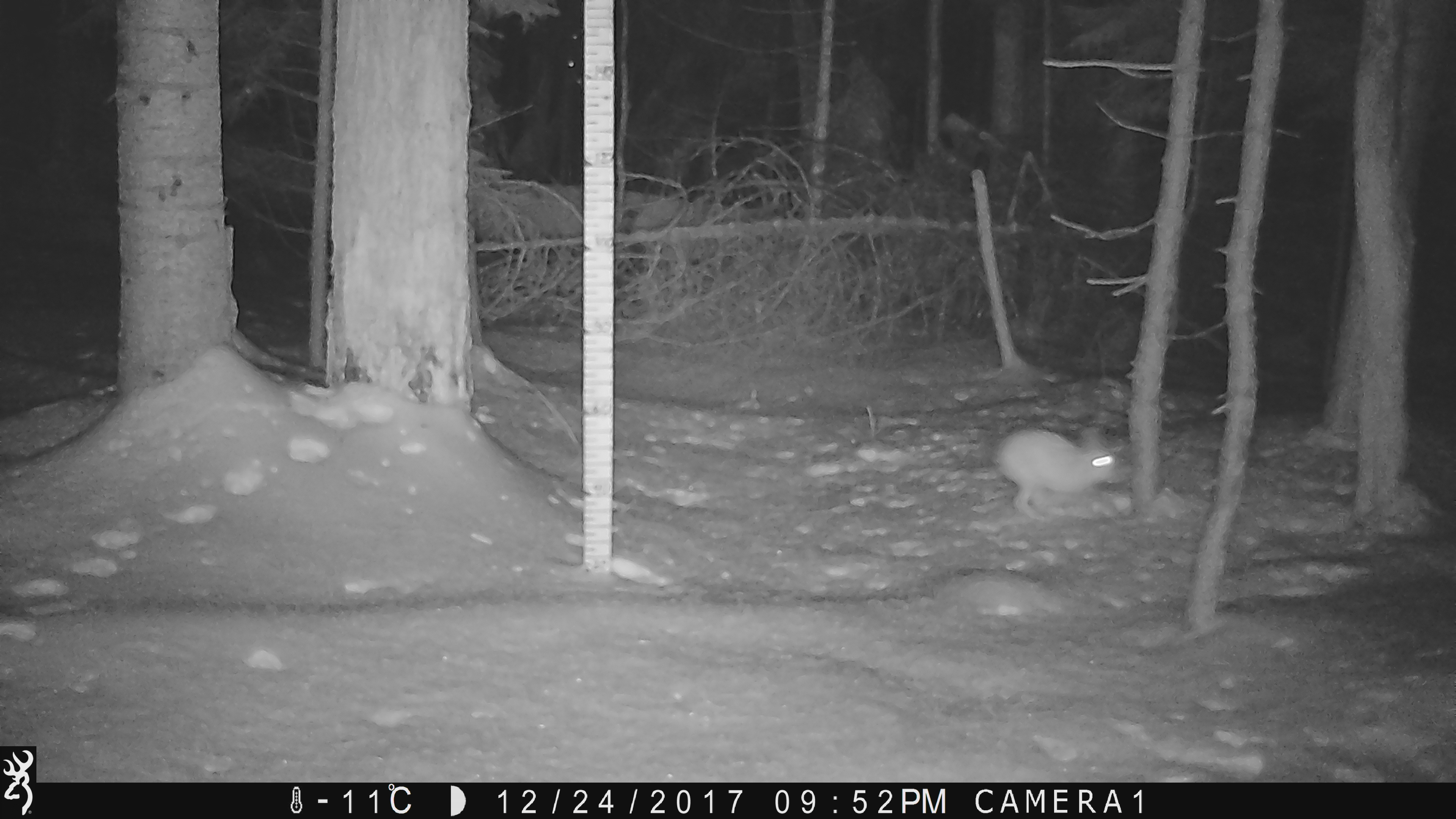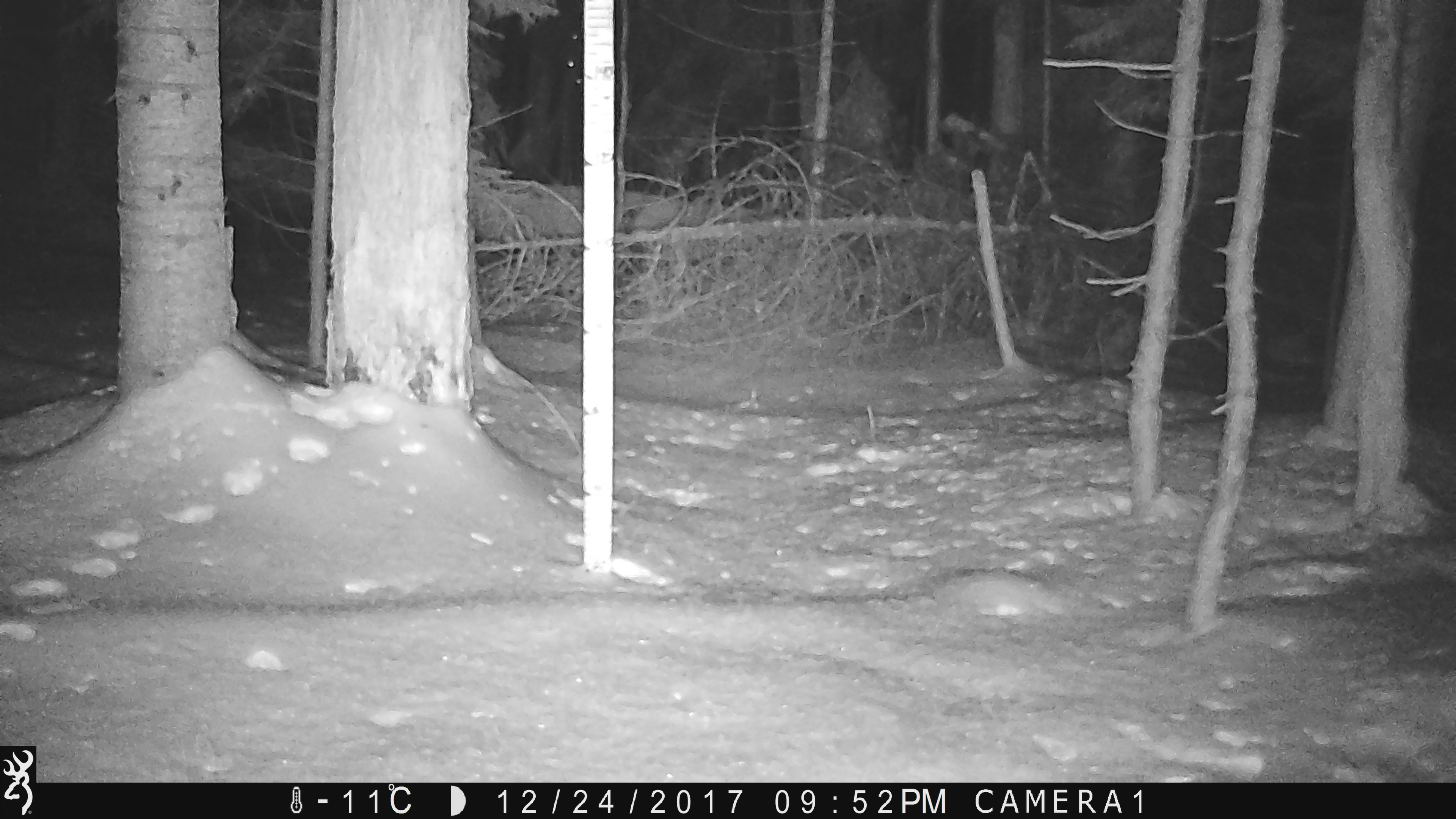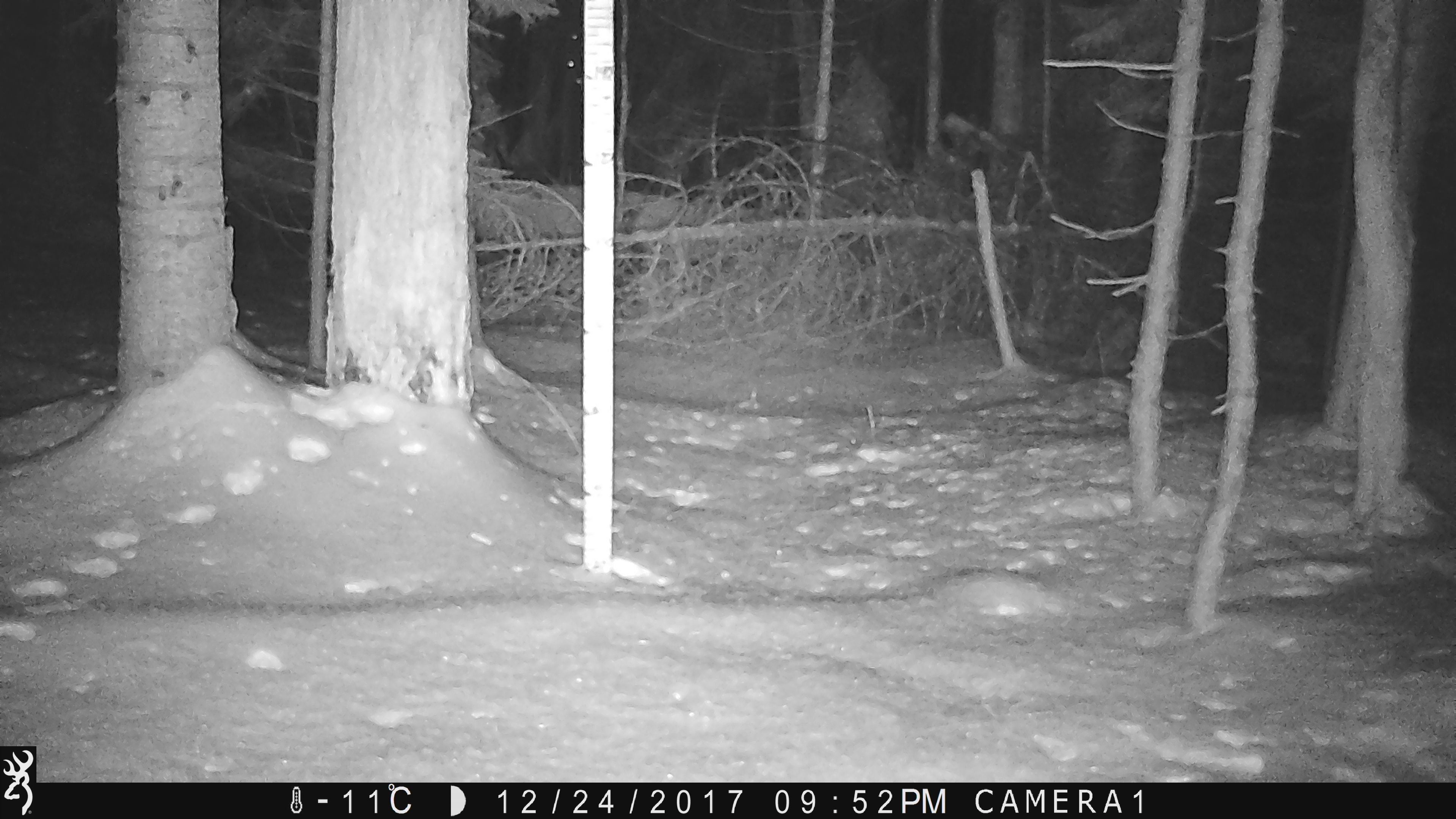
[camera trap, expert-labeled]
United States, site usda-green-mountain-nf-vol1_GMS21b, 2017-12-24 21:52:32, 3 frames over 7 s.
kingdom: Animalia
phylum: Chordata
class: Mammalia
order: Lagomorpha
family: Leporidae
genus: Lepus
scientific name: Lepus americanus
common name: snowshoe hare